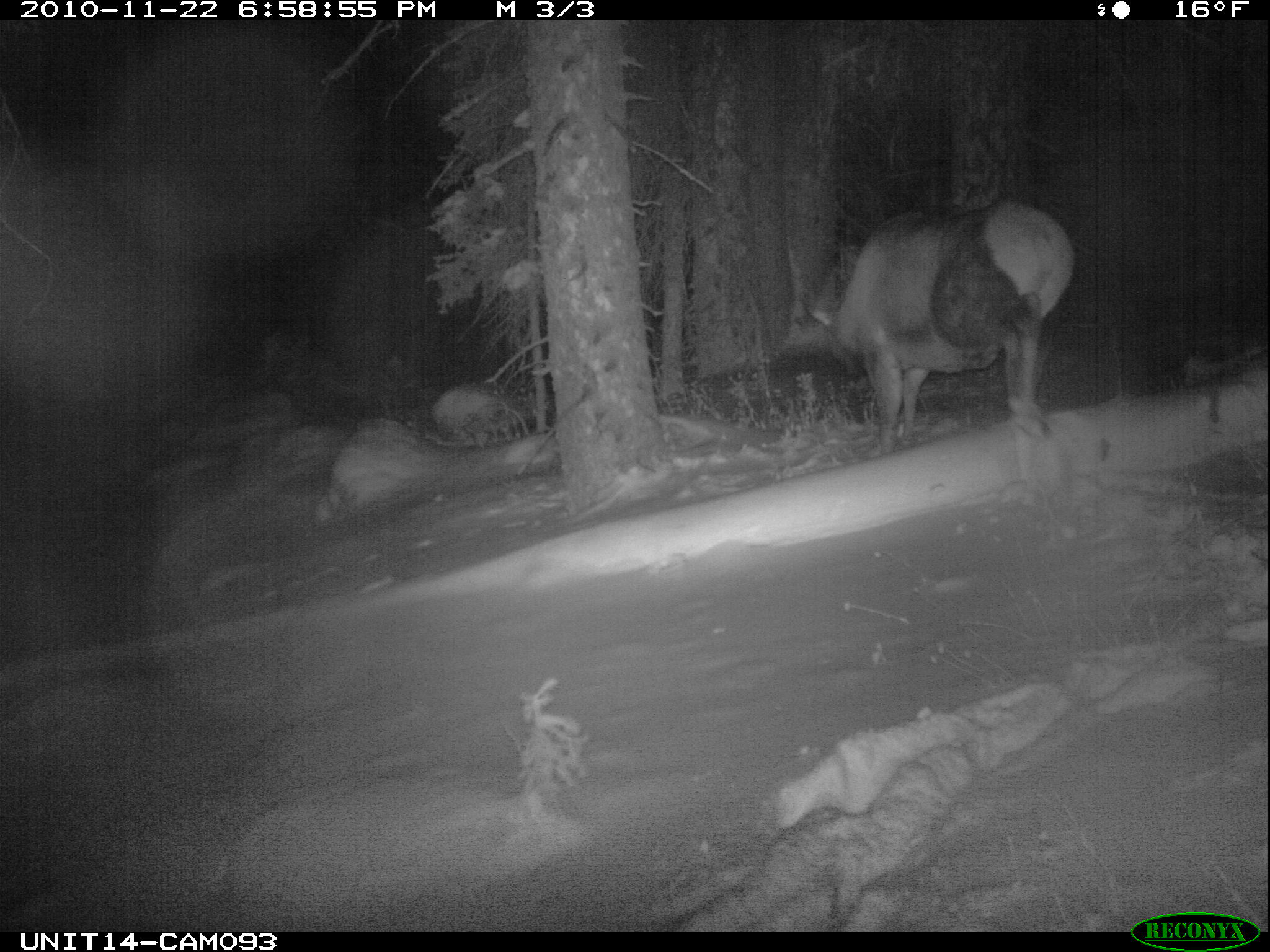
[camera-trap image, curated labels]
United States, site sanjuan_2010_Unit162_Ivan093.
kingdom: Animalia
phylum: Chordata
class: Mammalia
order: Artiodactyla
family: Cervidae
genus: Cervus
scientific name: Cervus elaphus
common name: red deer